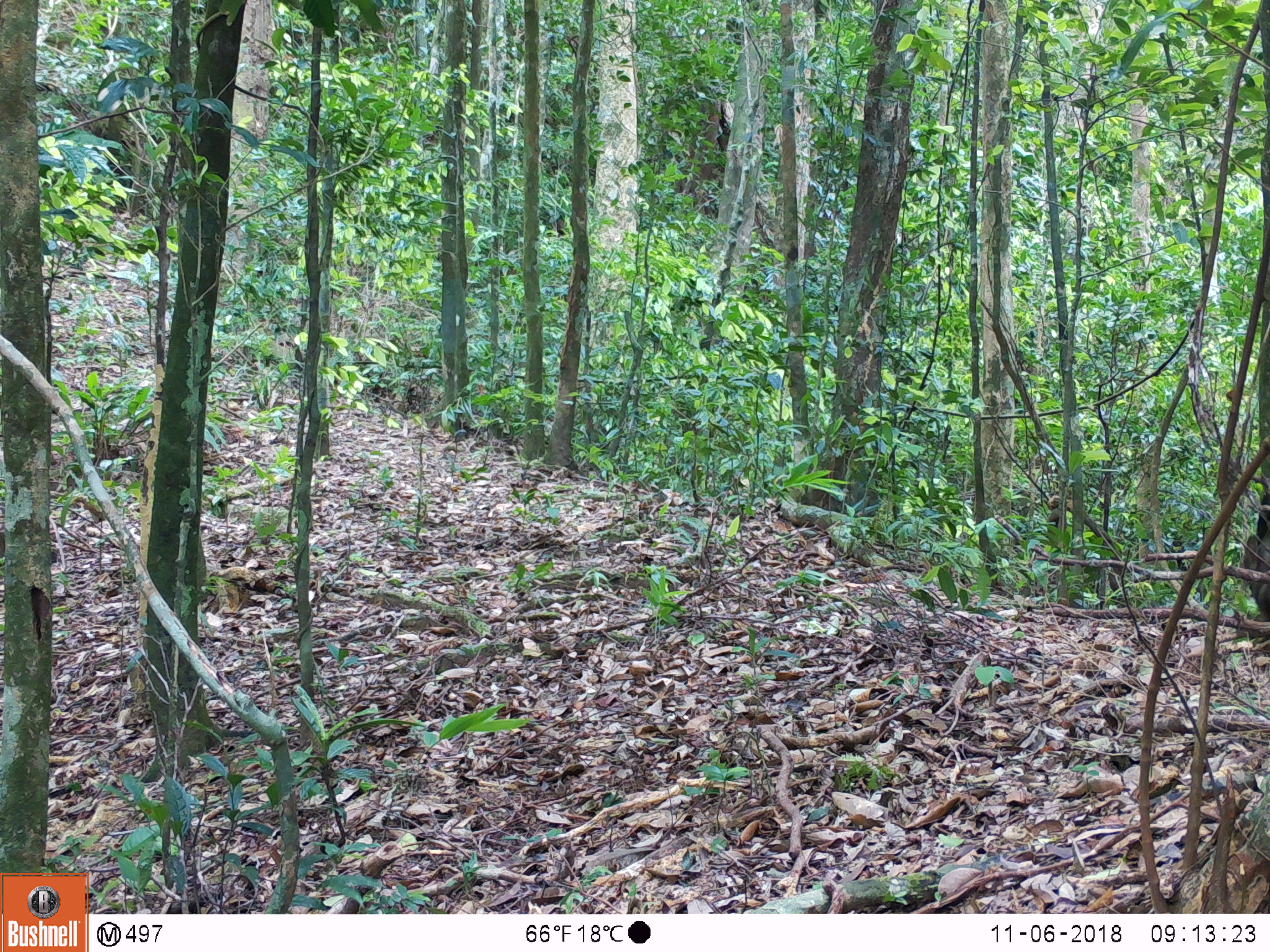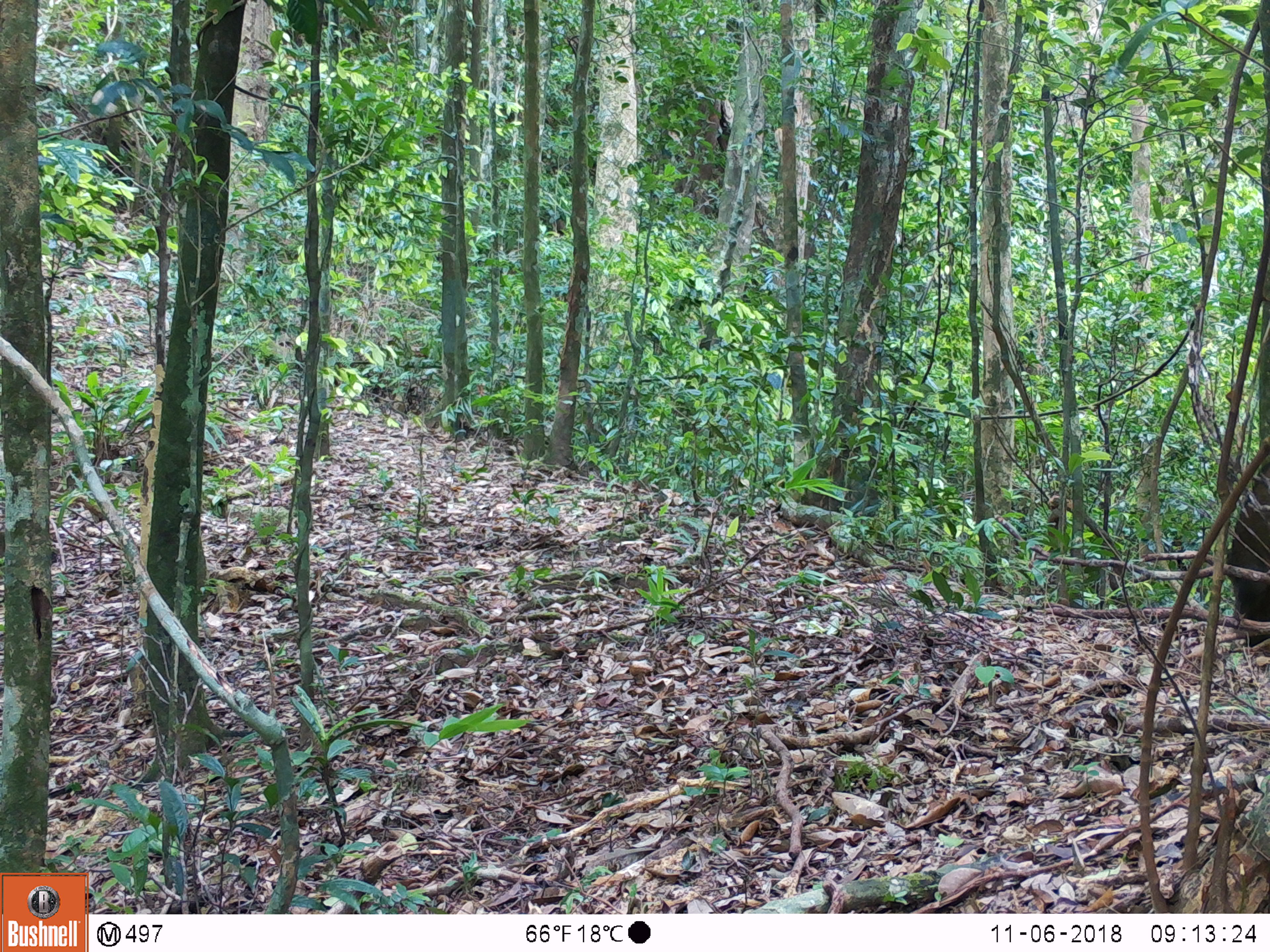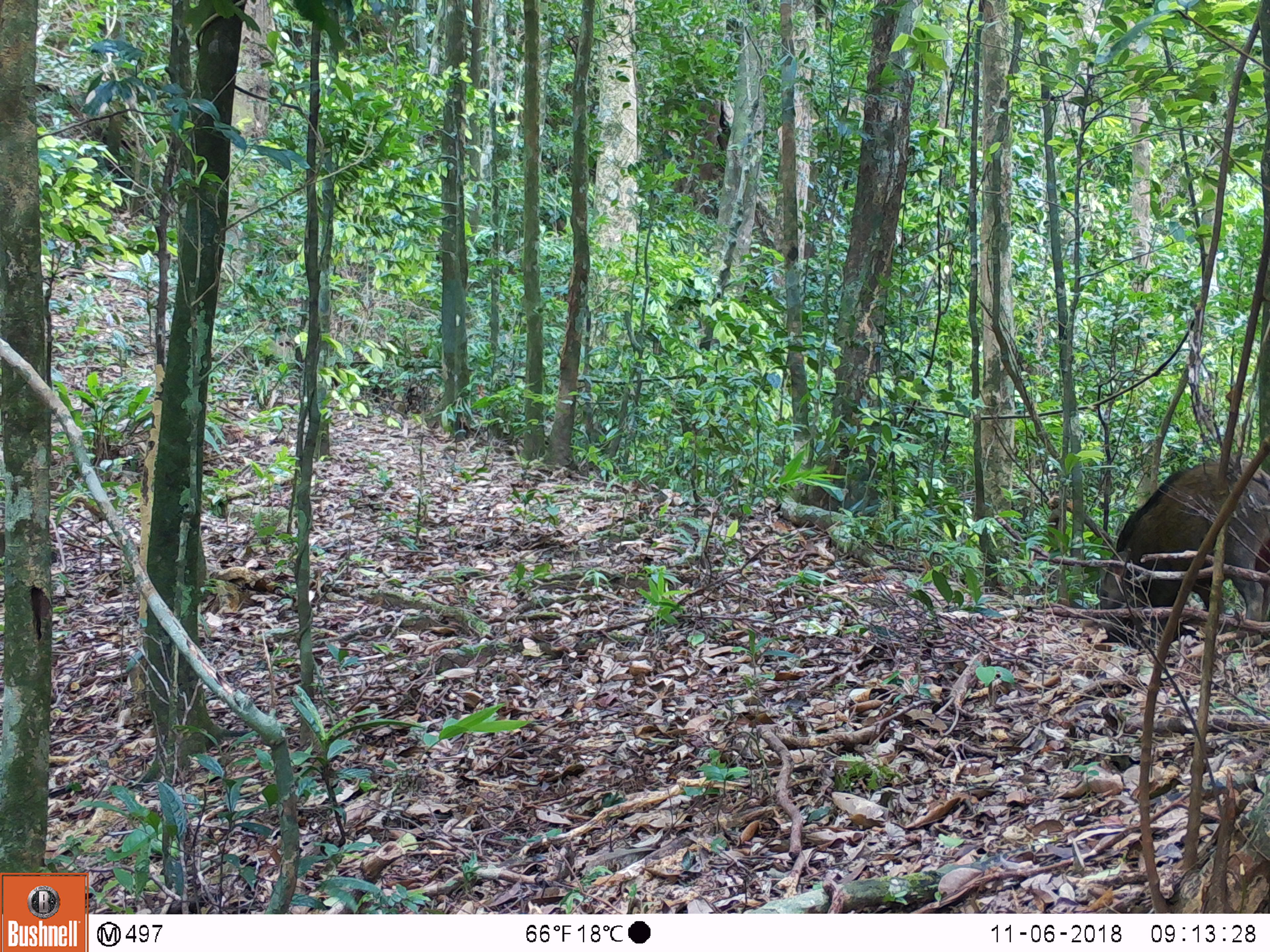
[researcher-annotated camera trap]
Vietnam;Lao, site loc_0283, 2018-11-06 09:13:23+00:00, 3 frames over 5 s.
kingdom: Animalia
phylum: Chordata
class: Mammalia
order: Artiodactyla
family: Suidae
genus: Sus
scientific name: Sus scrofa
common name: eurasian wild pig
Eurasian wild pig (Sus scrofa). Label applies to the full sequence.